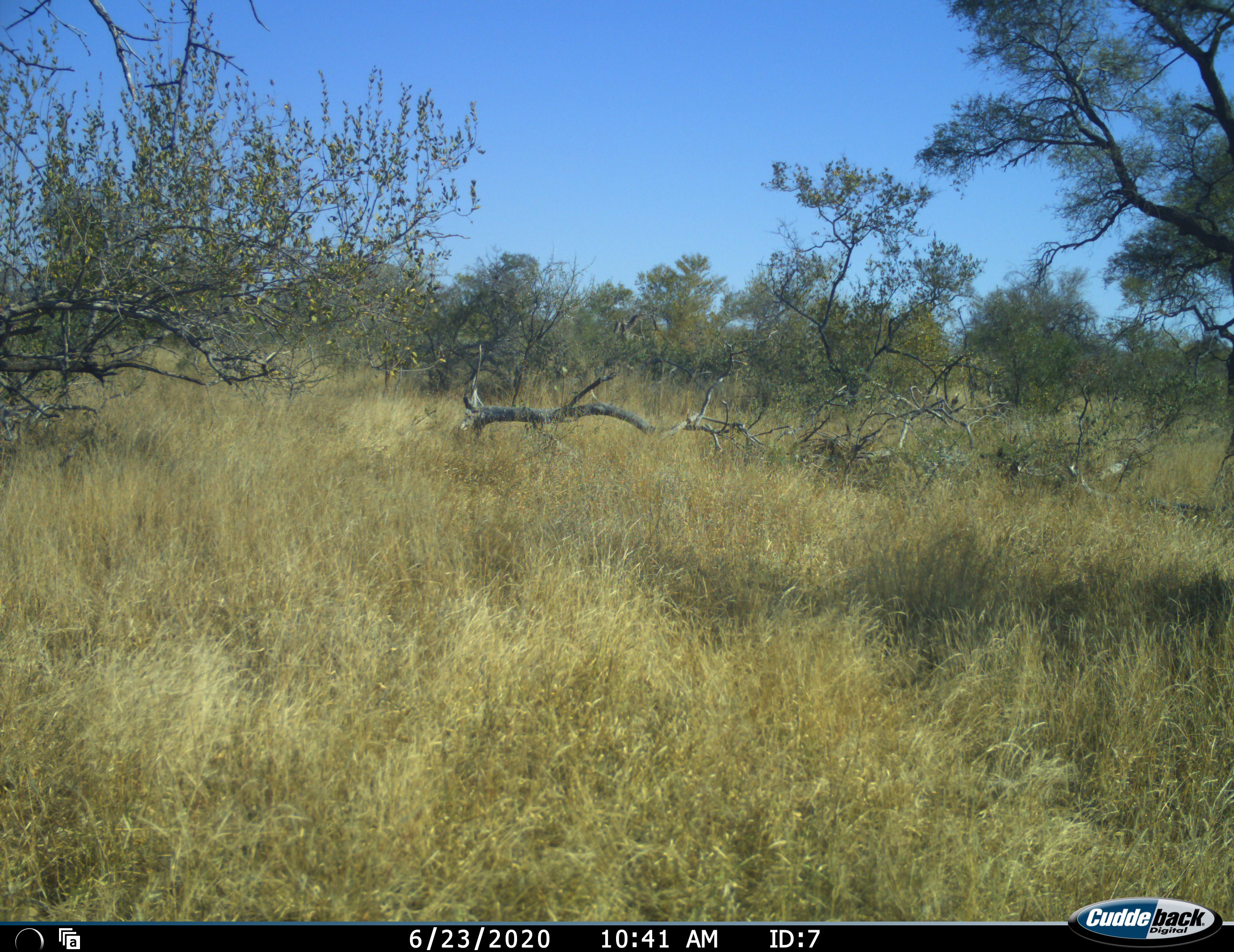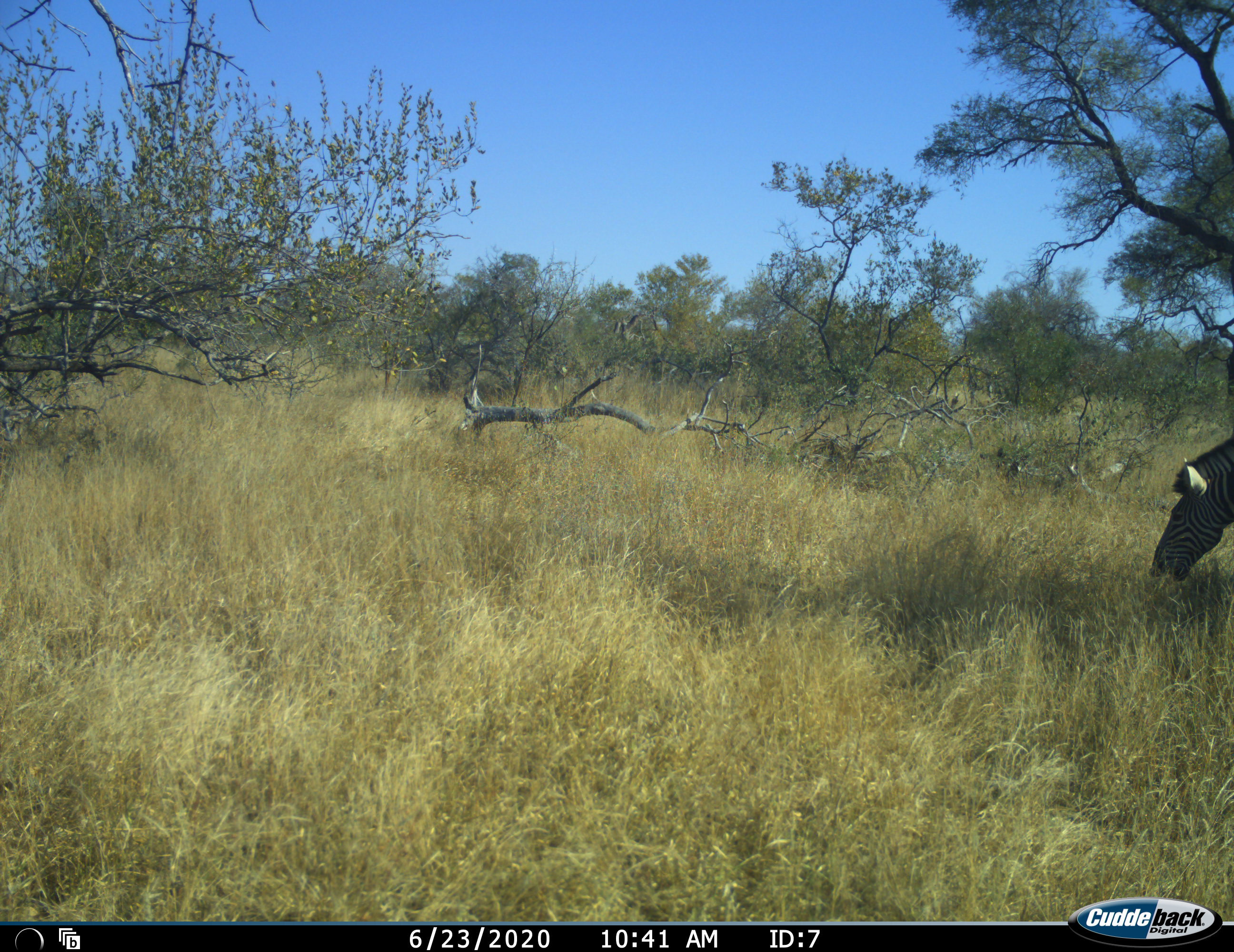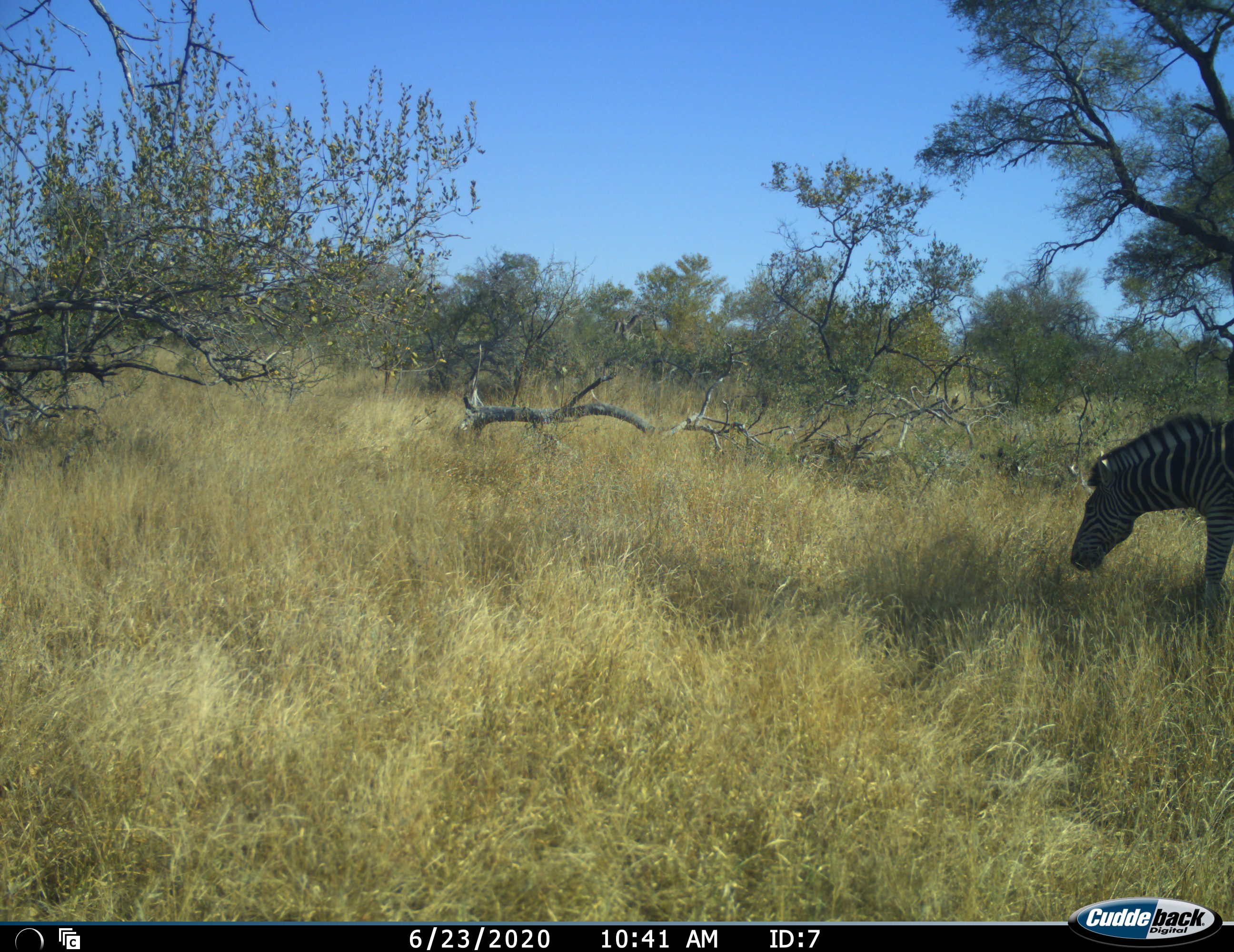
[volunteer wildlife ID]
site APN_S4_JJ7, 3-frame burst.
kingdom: Animalia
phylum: Chordata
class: Mammalia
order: Perissodactyla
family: Equidae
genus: Equus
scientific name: Equus quagga burchellii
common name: burchell's zebra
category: zebraburchells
Zebraburchells (burchell's zebra) (Equus quagga burchellii), count 1. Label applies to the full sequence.